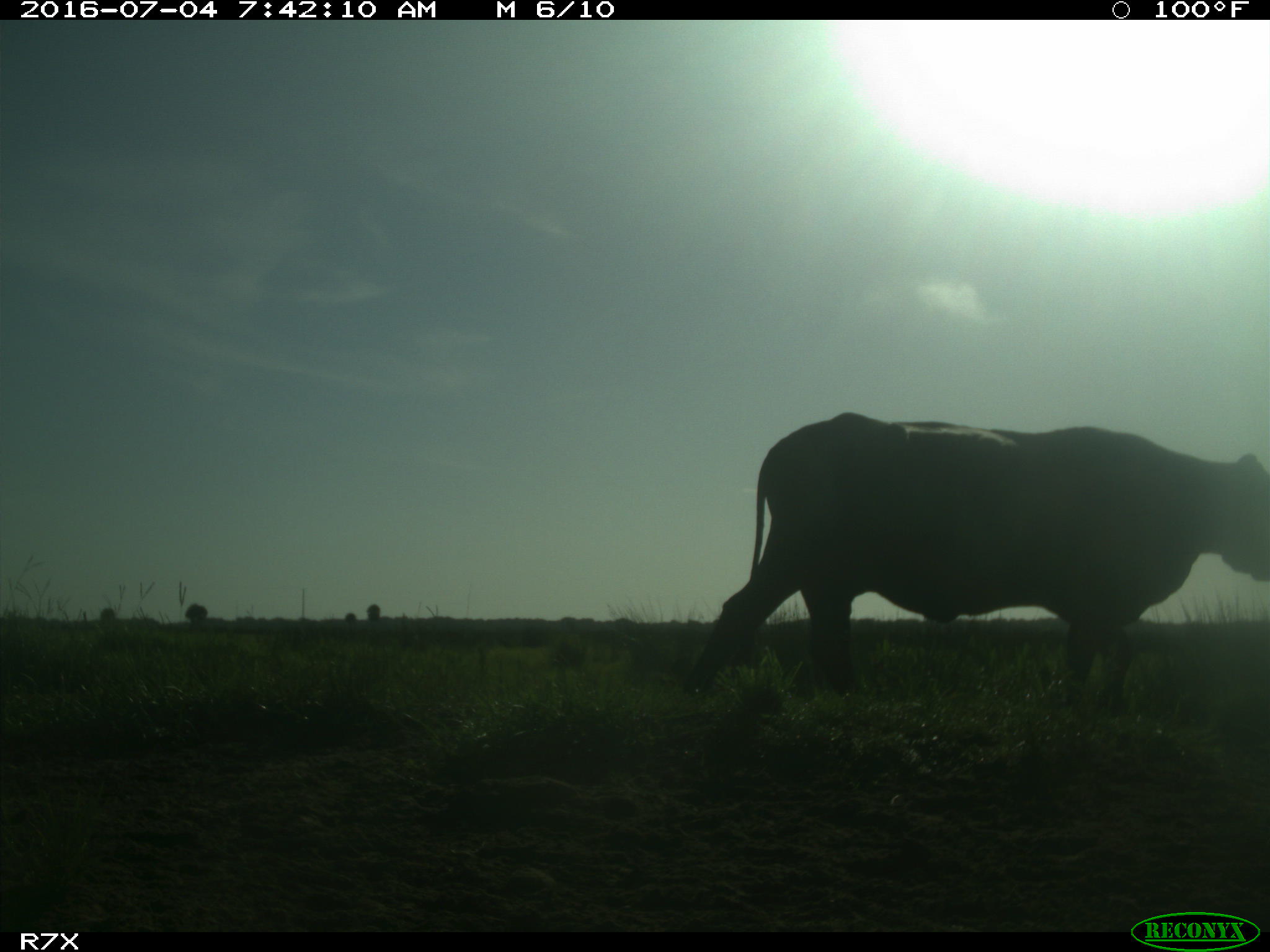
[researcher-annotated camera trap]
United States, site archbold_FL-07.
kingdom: Animalia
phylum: Chordata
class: Mammalia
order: Artiodactyla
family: Bovidae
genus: Bos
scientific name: Bos taurus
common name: domestic cow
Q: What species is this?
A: Bos taurus (domestic cow).